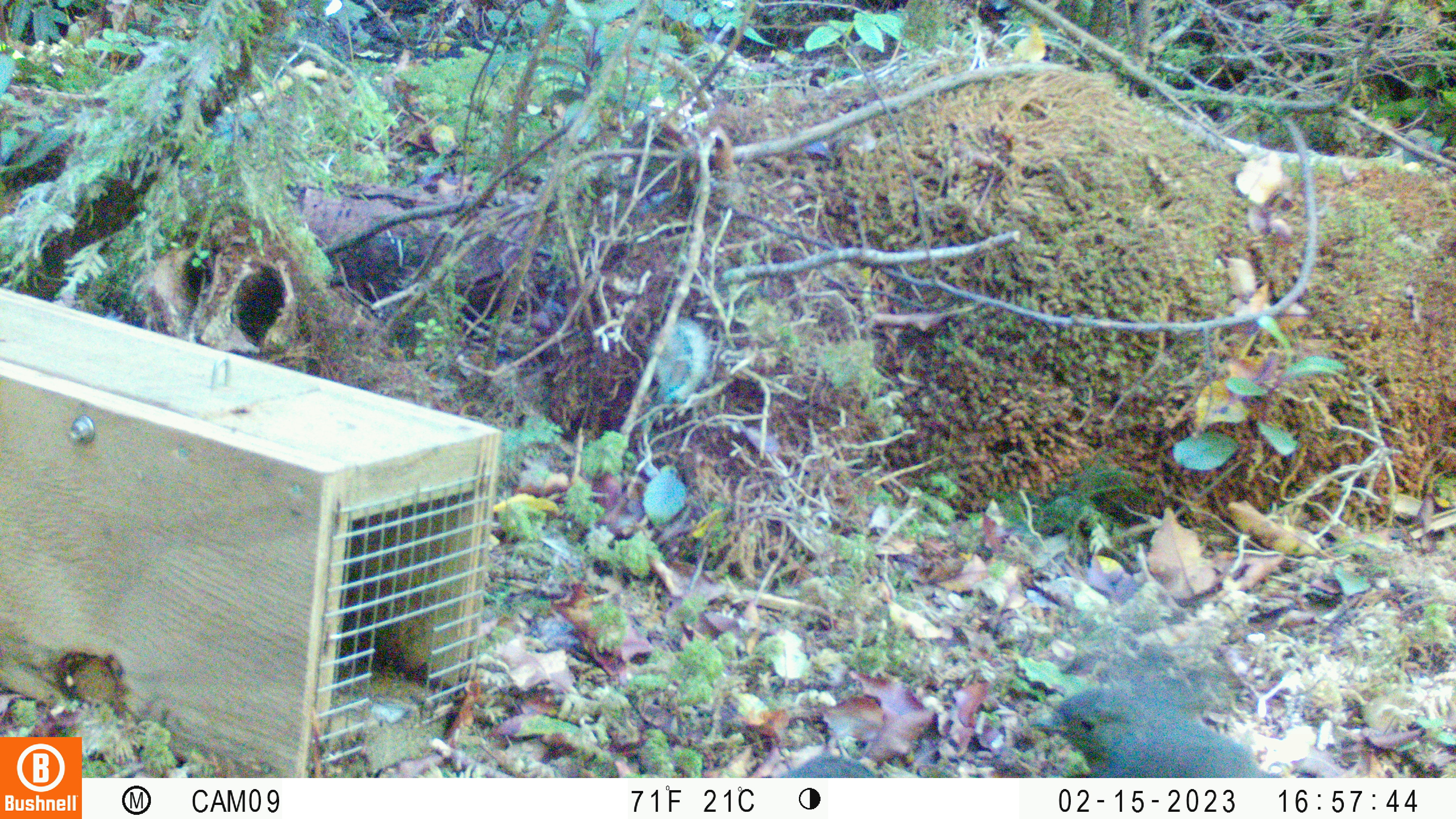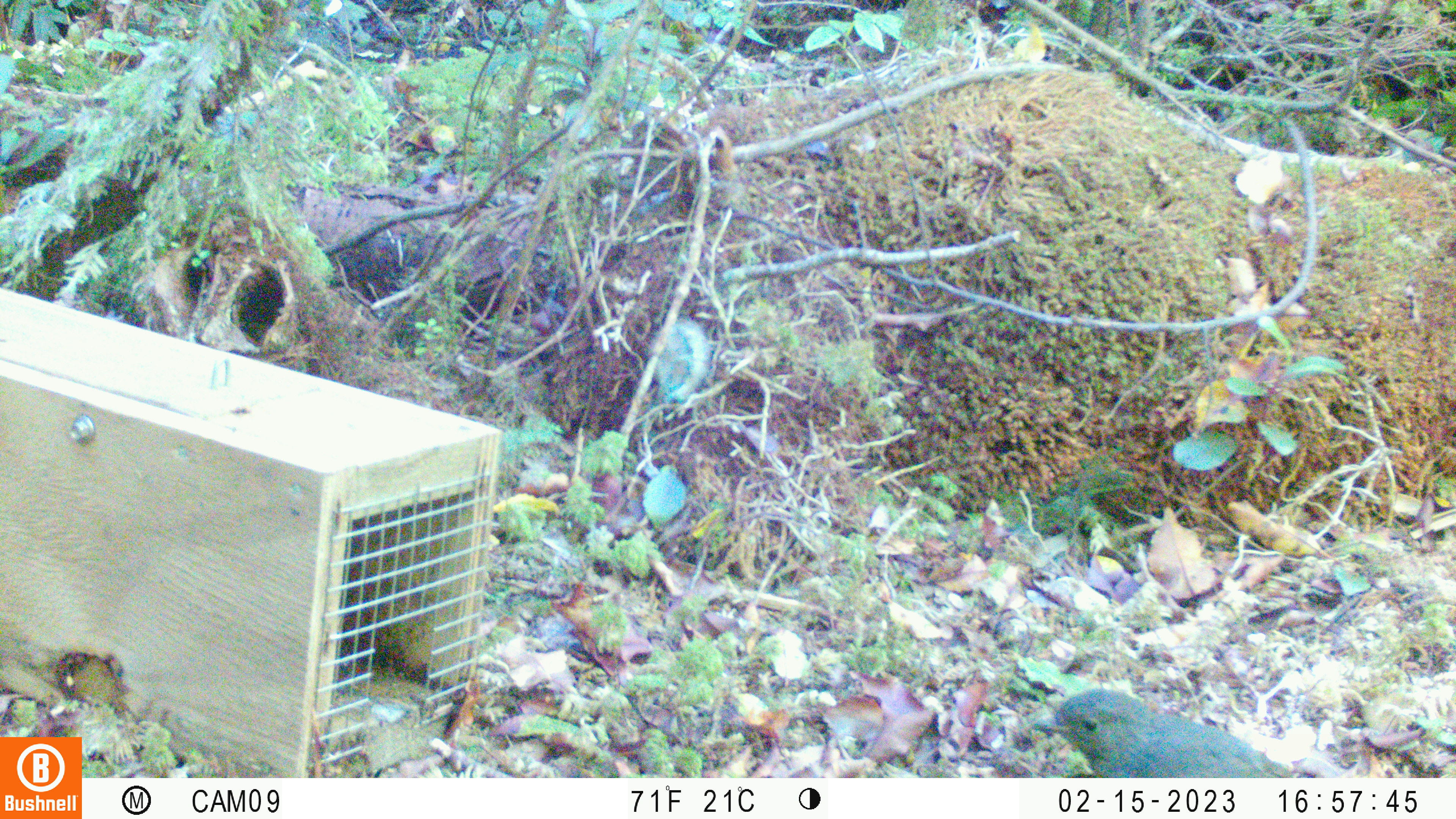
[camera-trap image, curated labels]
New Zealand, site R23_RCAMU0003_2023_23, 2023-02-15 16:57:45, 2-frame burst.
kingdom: Animalia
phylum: Chordata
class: Aves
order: Passeriformes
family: Petroicidae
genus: Petroica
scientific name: Petroica australis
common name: new zealand robin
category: robin